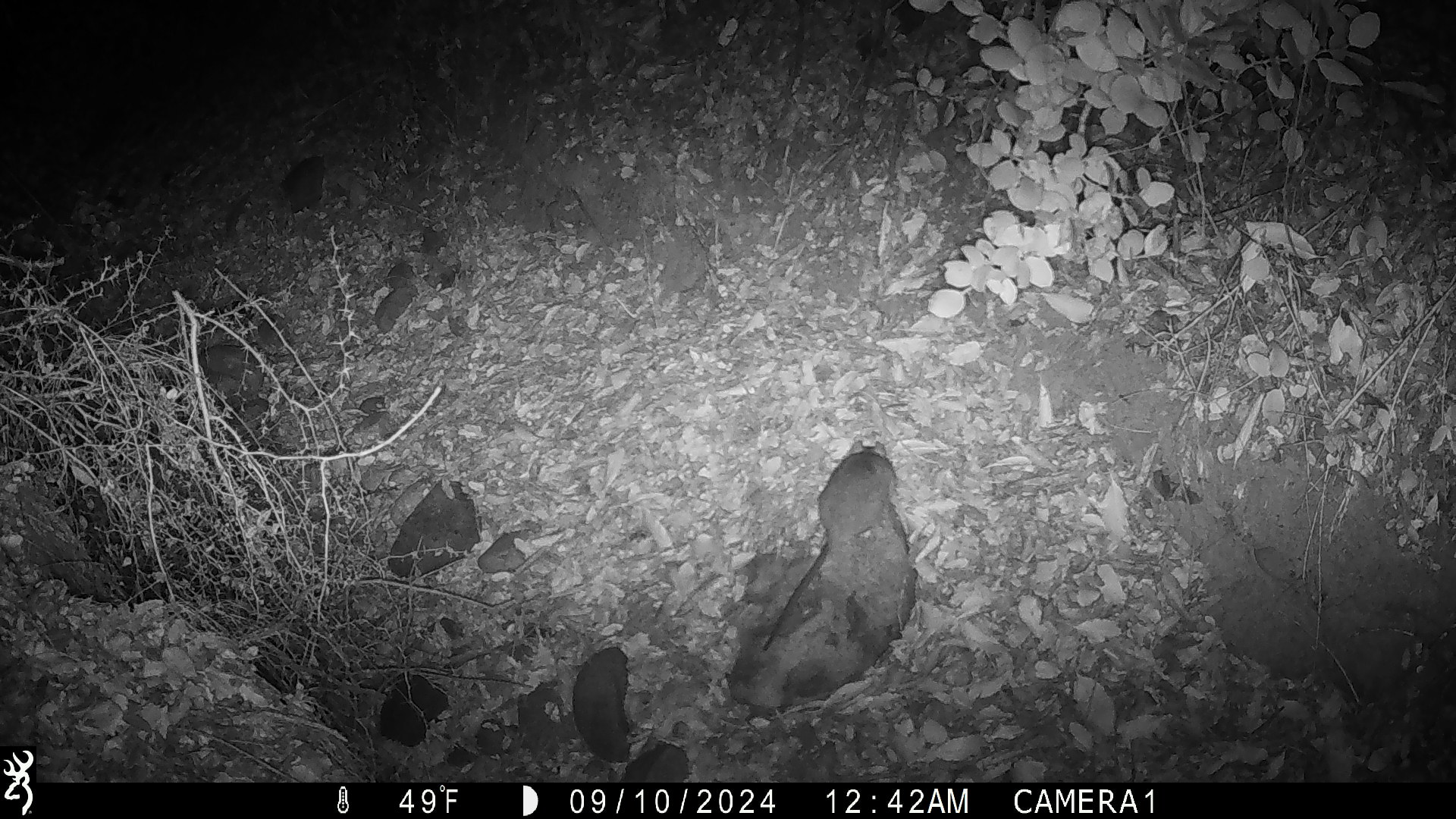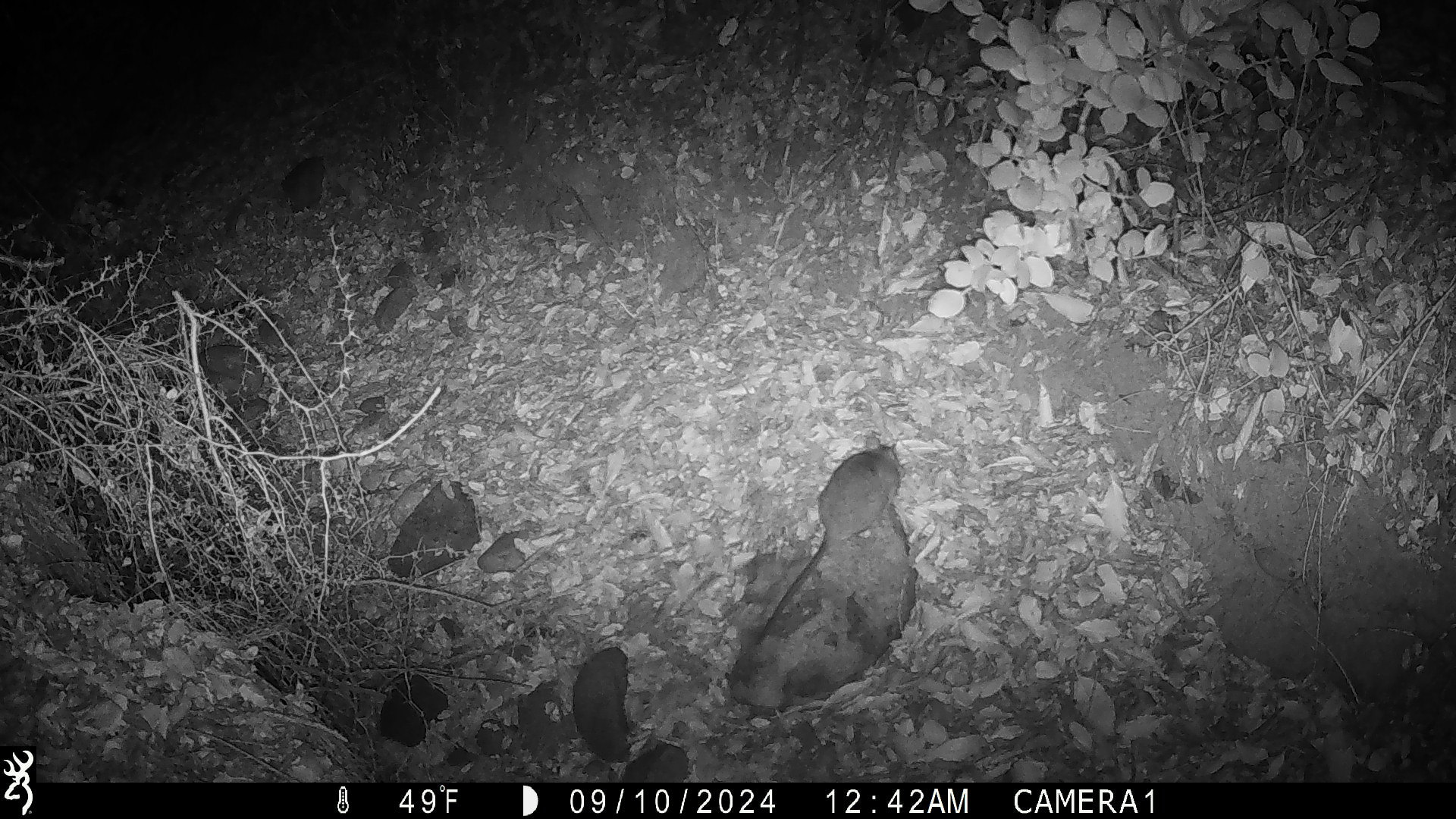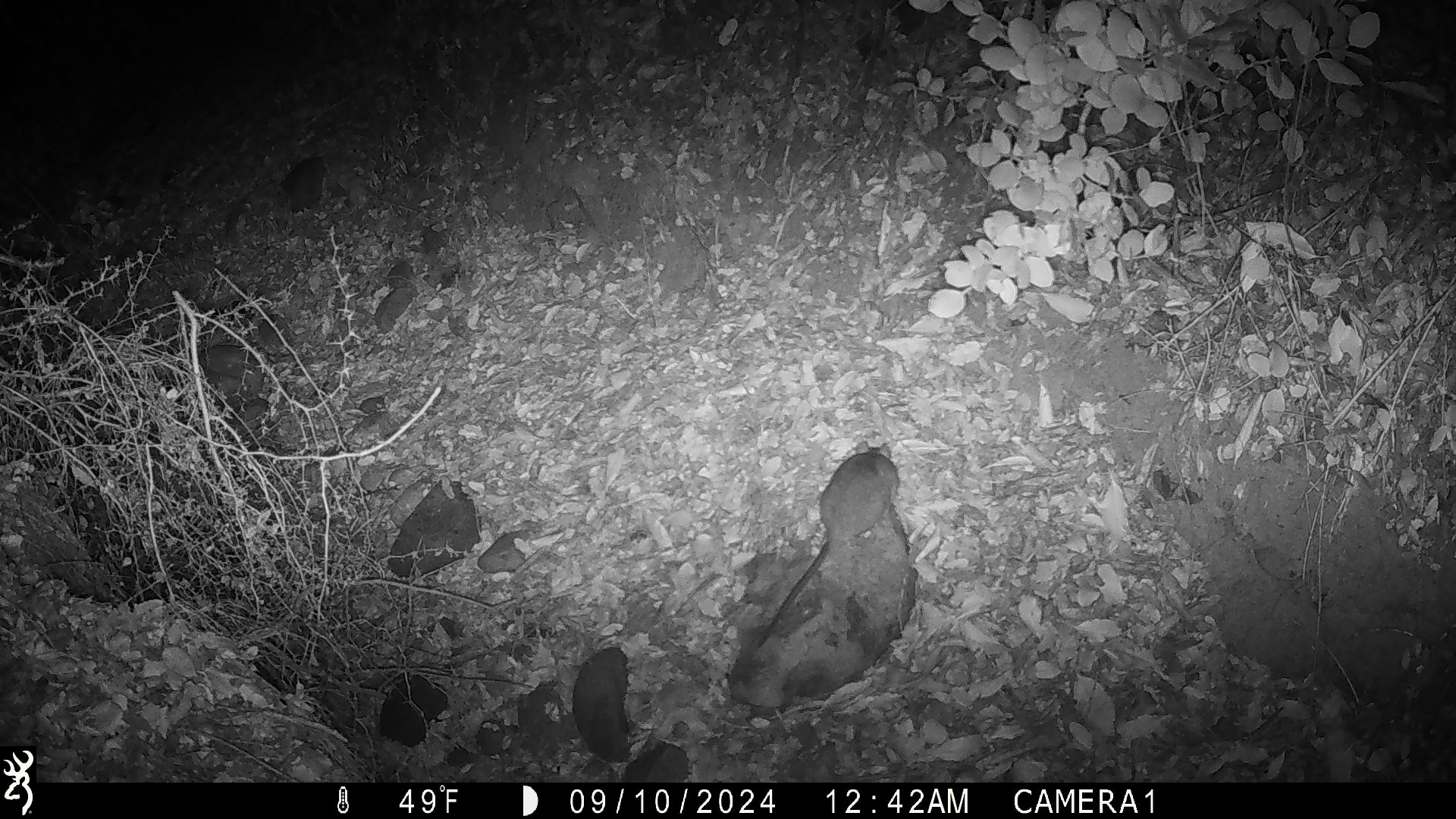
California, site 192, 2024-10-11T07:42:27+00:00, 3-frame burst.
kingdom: Animalia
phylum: Chordata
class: Mammalia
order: Rodentia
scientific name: Rodentia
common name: mouse or rat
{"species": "mouse or rat (Rodentia)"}